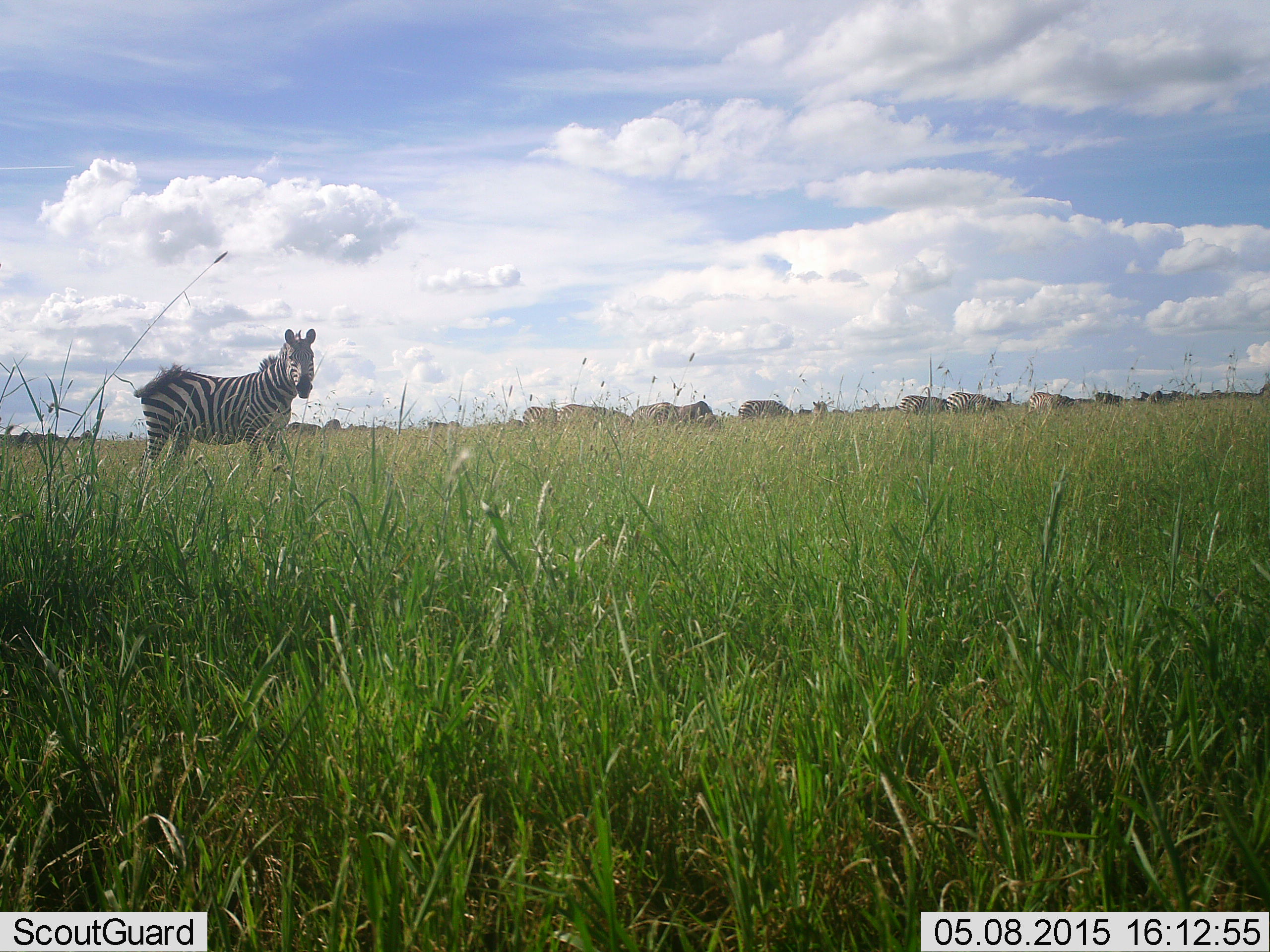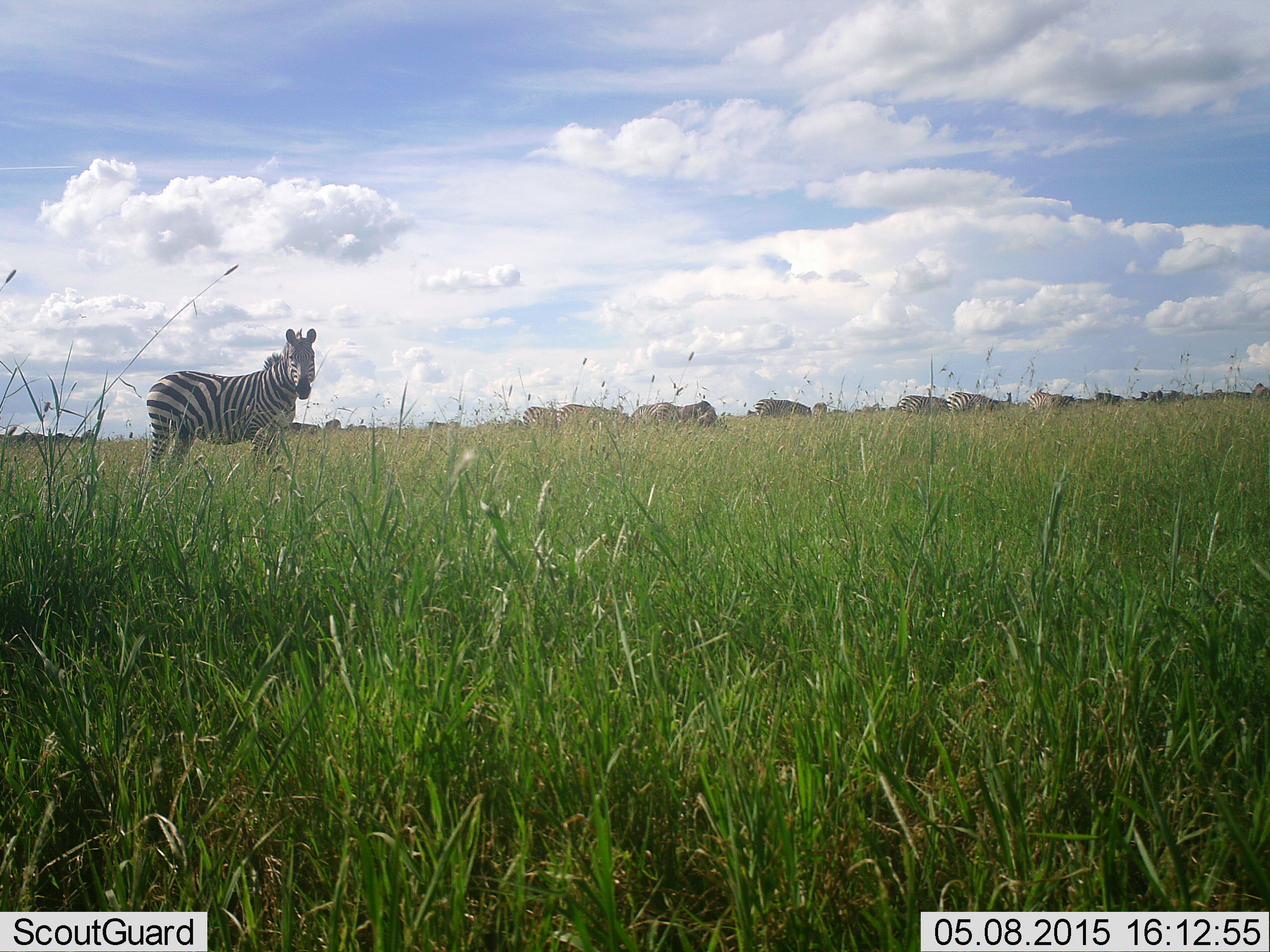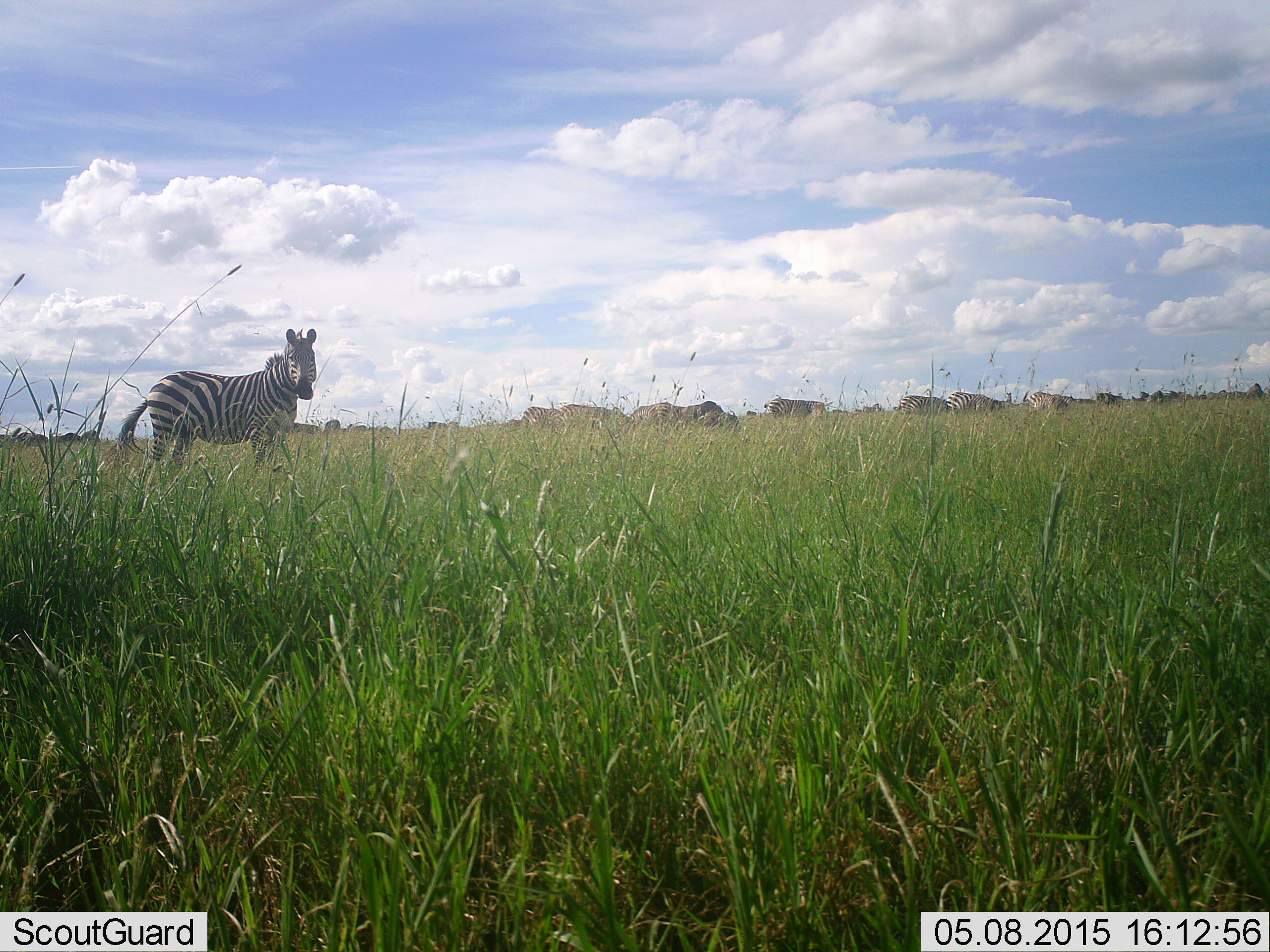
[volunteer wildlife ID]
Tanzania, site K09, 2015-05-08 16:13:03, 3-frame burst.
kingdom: Animalia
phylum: Chordata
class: Mammalia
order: Perissodactyla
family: Equidae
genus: Equus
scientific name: Equus quagga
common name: plains zebra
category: zebra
Zebra (plains zebra) (Equus quagga), count 11-50. Behavior (volunteer vote fractions): standing 73%, resting 9%, moving 27%, interacting 0%. Young present (vote fraction): 0%. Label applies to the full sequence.